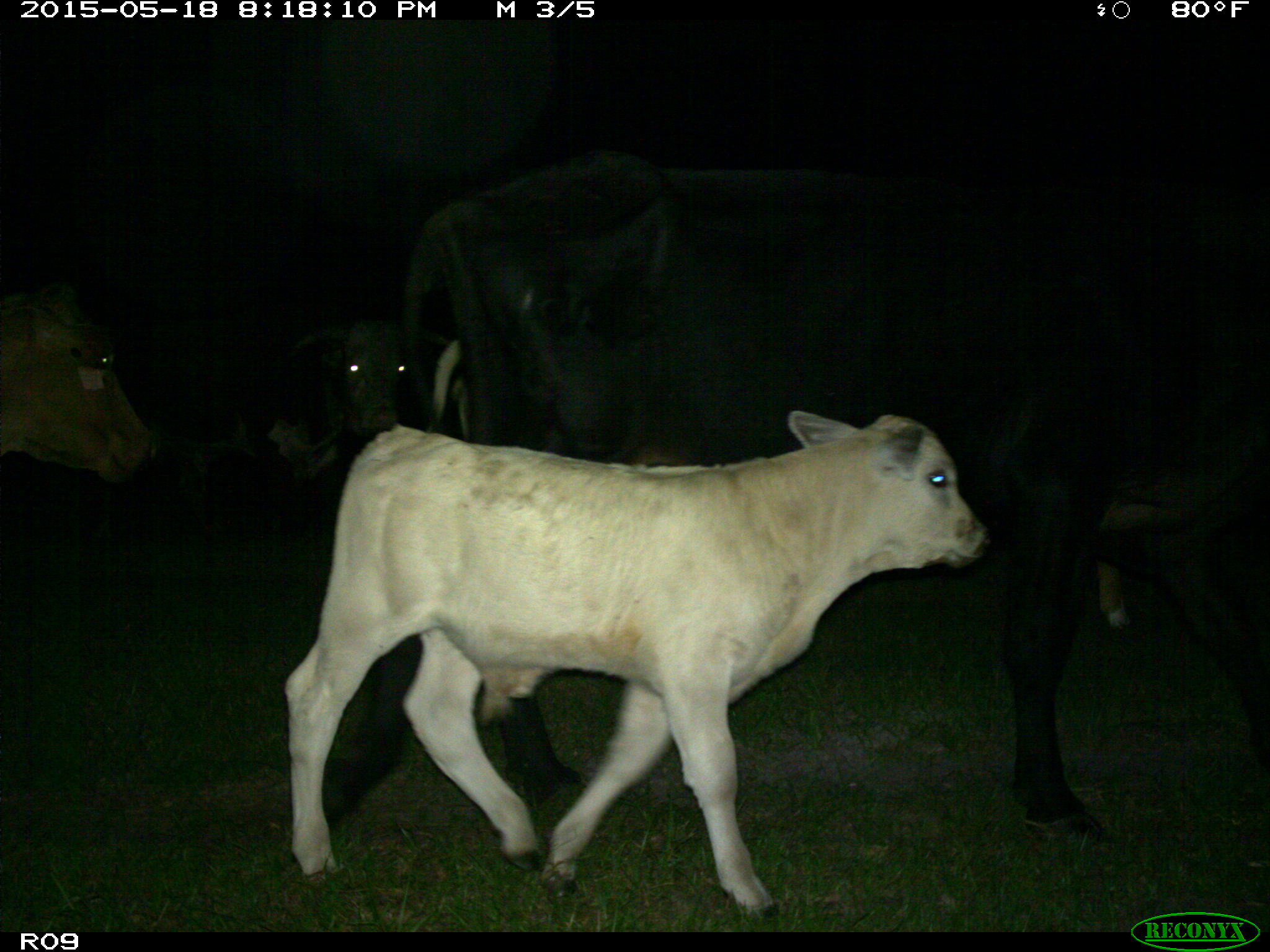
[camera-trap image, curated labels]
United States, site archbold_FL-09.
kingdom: Animalia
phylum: Chordata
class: Mammalia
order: Artiodactyla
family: Bovidae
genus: Bos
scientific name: Bos taurus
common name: domestic cow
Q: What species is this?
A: Bos taurus (domestic cow).